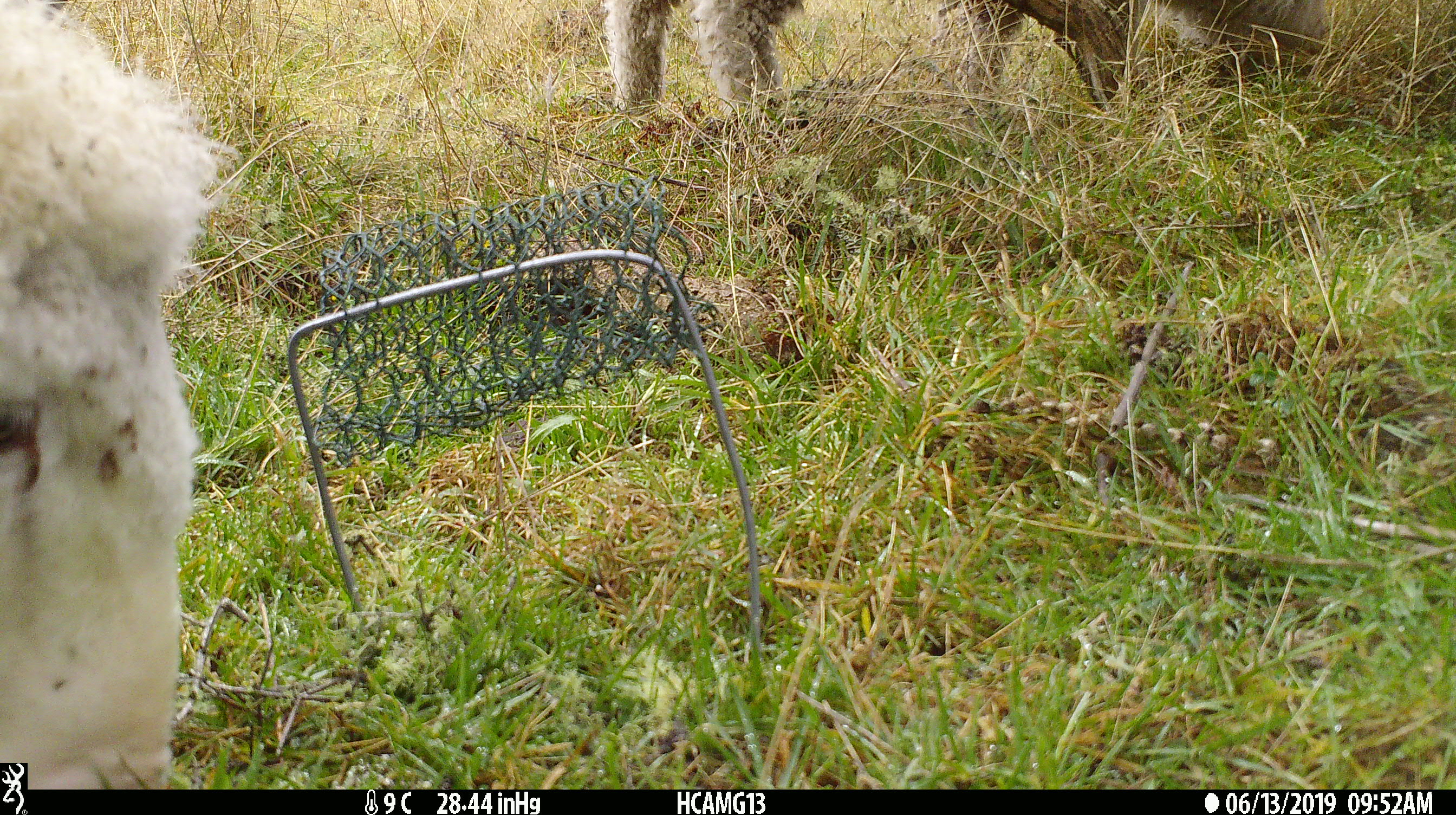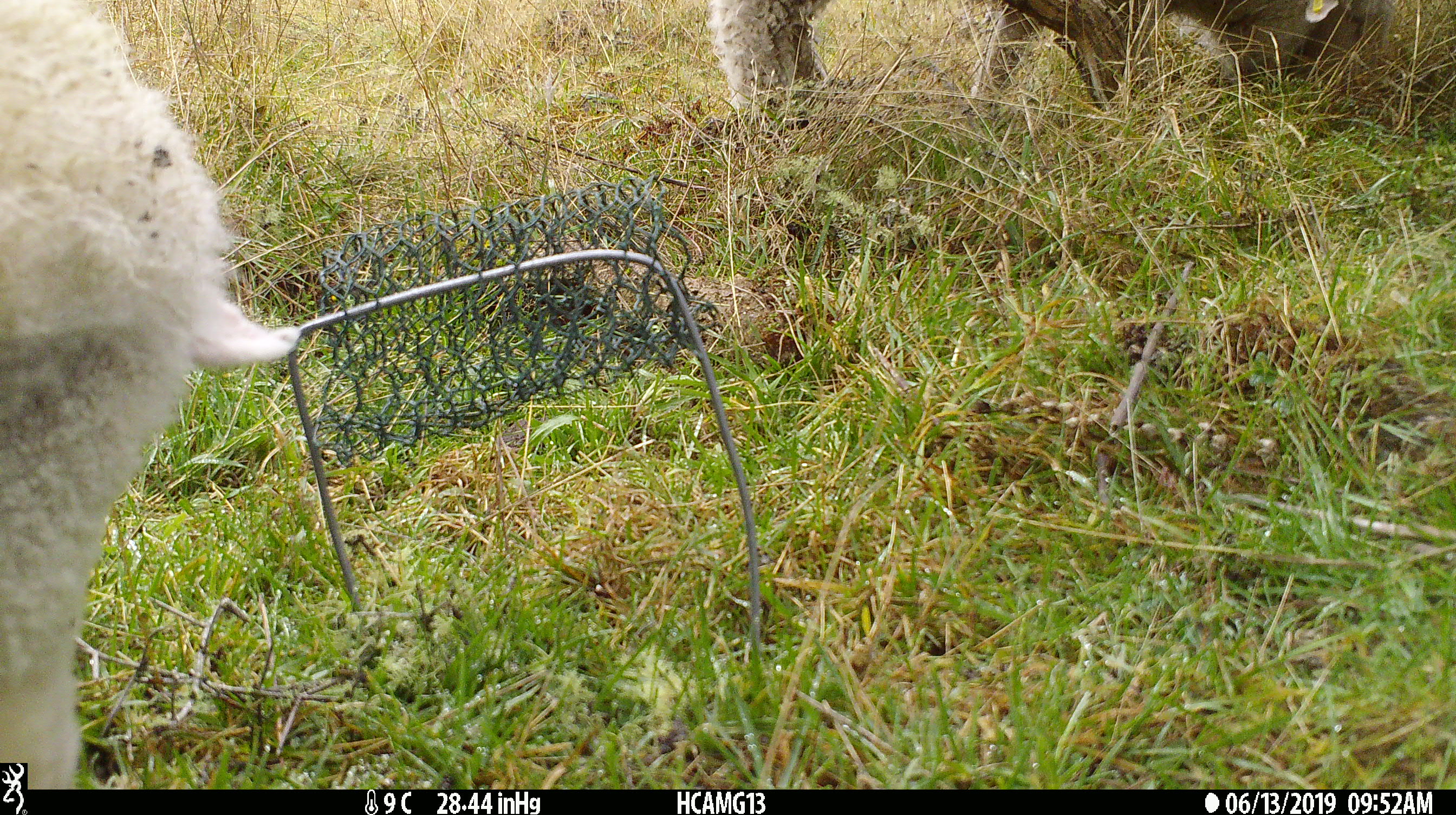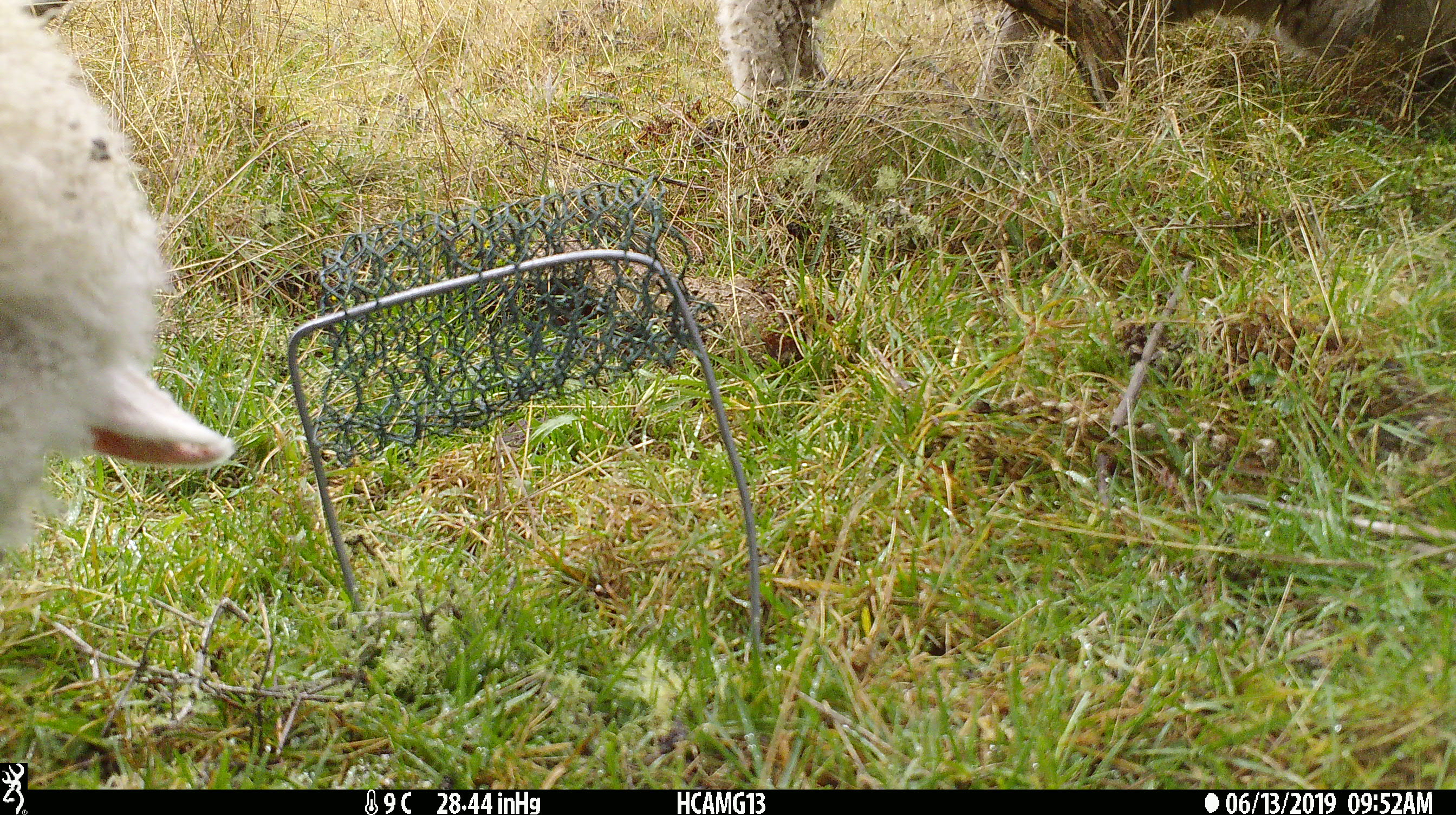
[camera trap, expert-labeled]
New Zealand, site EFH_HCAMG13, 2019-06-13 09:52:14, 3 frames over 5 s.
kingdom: Animalia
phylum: Chordata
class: Mammalia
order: Artiodactyla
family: Bovidae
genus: Ovis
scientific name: Ovis aries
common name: domestic sheep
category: sheep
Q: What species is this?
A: Sheep (domestic sheep) (Ovis aries).